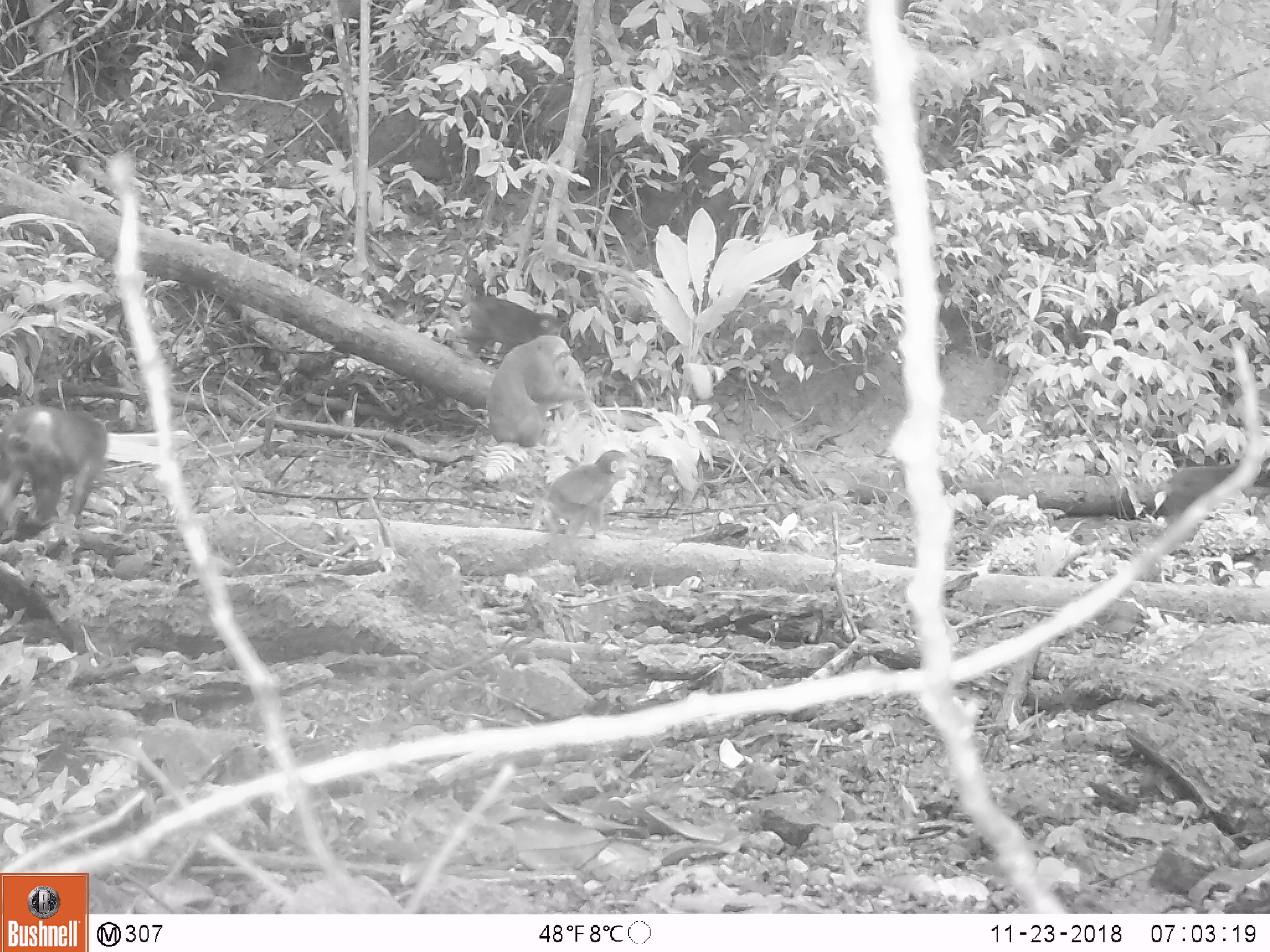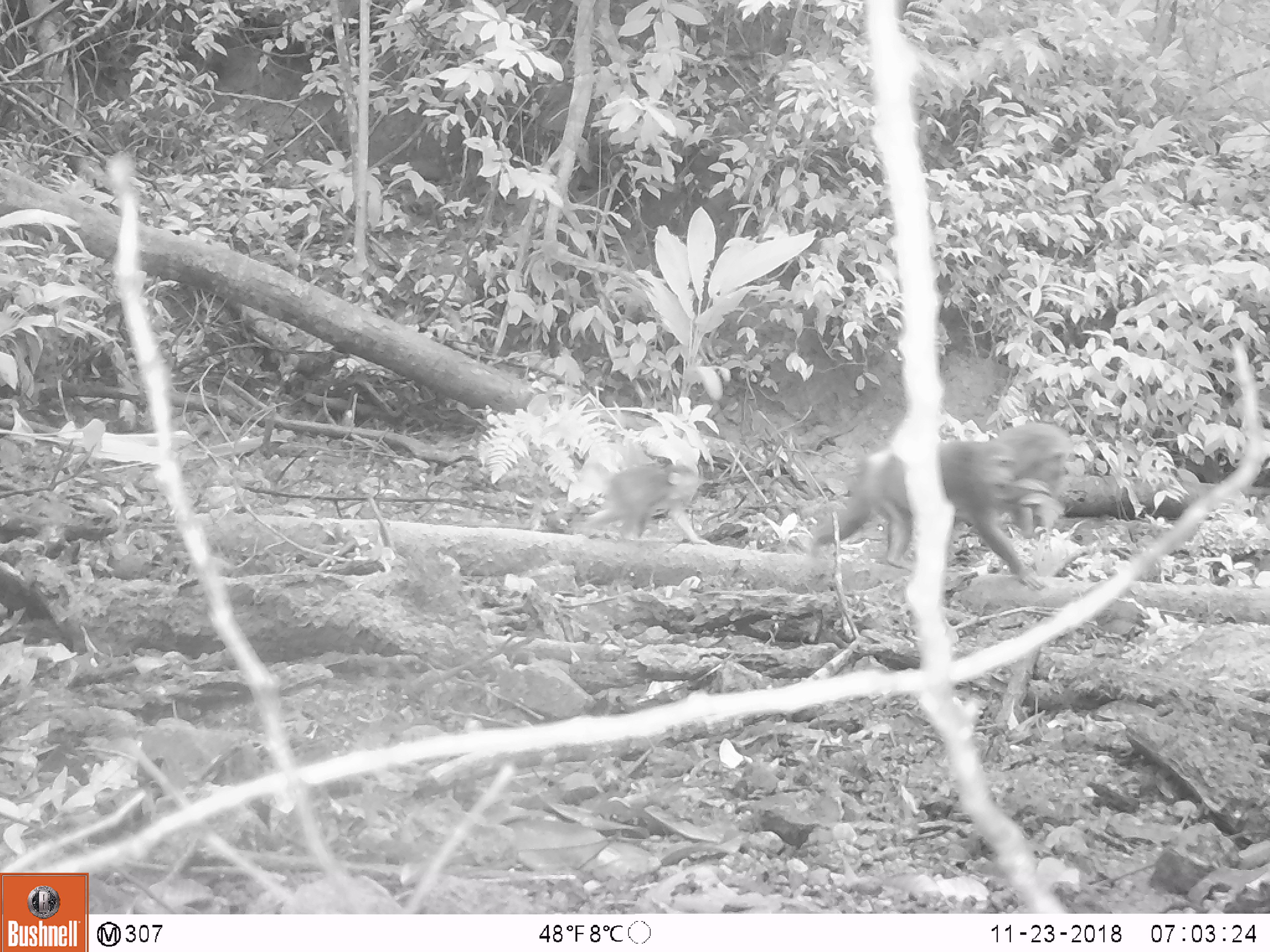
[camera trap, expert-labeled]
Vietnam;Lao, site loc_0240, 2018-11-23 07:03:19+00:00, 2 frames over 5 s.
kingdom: Animalia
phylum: Chordata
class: Mammalia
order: Primates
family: Cercopithecidae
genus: Macaca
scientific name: Macaca arctoides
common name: stump-tailed macaque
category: stump tailed macaque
Stump tailed macaque (stump-tailed macaque) (Macaca arctoides). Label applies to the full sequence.